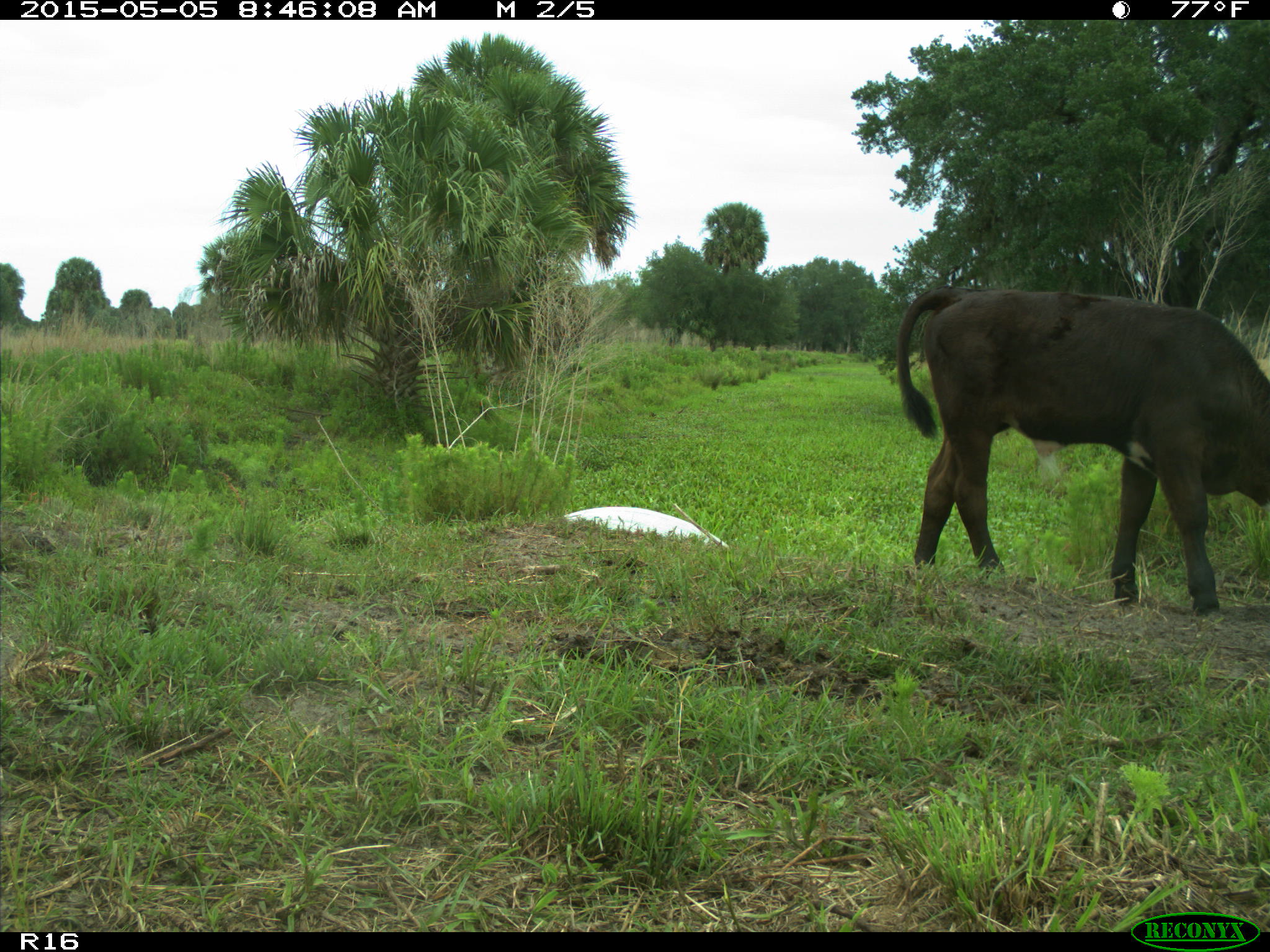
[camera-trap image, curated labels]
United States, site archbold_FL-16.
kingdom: Animalia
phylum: Chordata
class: Mammalia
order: Artiodactyla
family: Bovidae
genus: Bos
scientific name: Bos taurus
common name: domestic cow